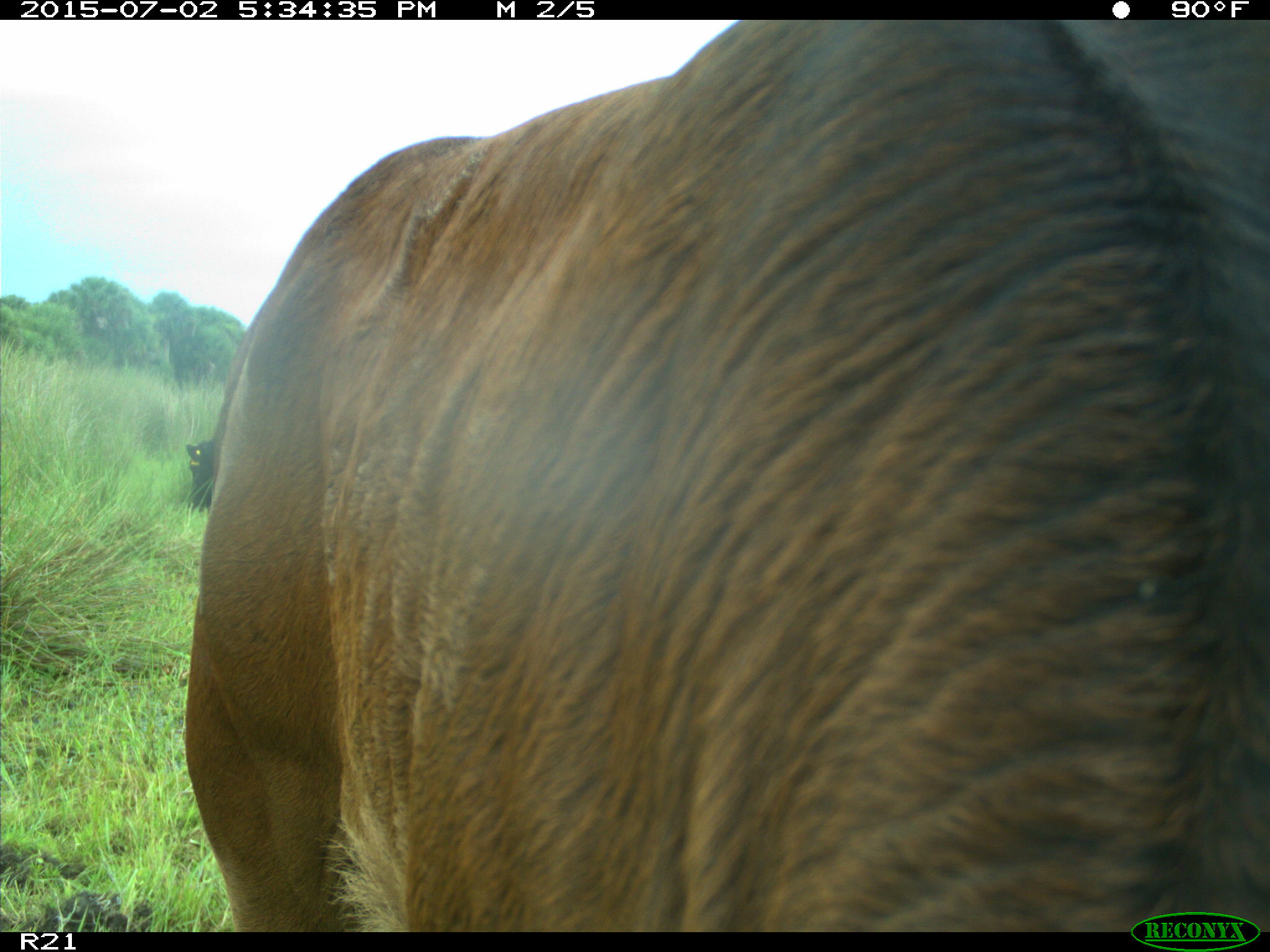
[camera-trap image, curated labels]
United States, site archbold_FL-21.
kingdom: Animalia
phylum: Chordata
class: Mammalia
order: Artiodactyla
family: Bovidae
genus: Bos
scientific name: Bos taurus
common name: domestic cow